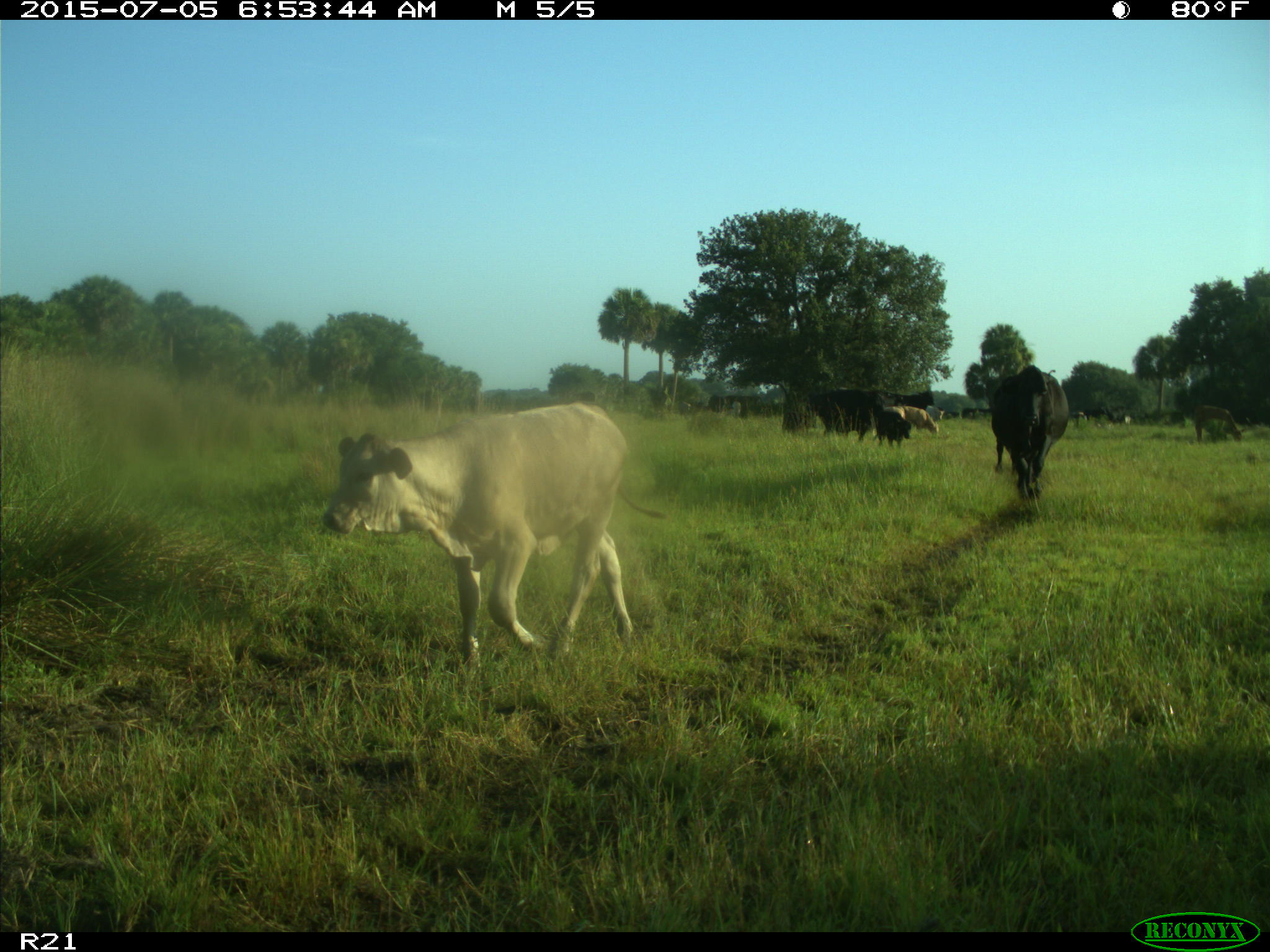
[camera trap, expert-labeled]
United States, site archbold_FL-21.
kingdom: Animalia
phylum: Chordata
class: Mammalia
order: Artiodactyla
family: Bovidae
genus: Bos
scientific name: Bos taurus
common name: domestic cow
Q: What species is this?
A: Bos taurus (domestic cow).